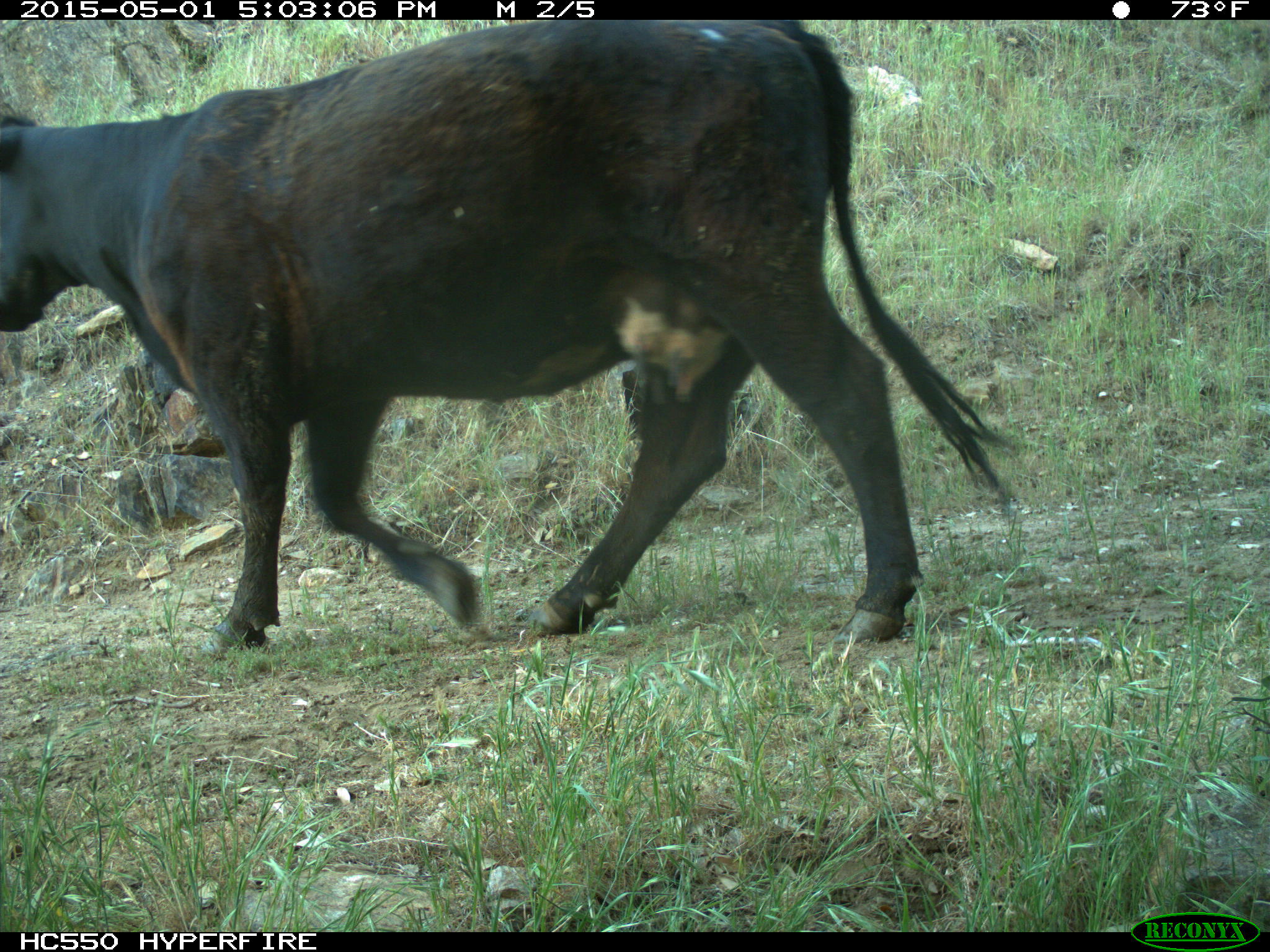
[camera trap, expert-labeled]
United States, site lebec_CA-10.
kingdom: Animalia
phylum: Chordata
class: Mammalia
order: Artiodactyla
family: Bovidae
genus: Bos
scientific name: Bos taurus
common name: domestic cow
Bos taurus (domestic cow).